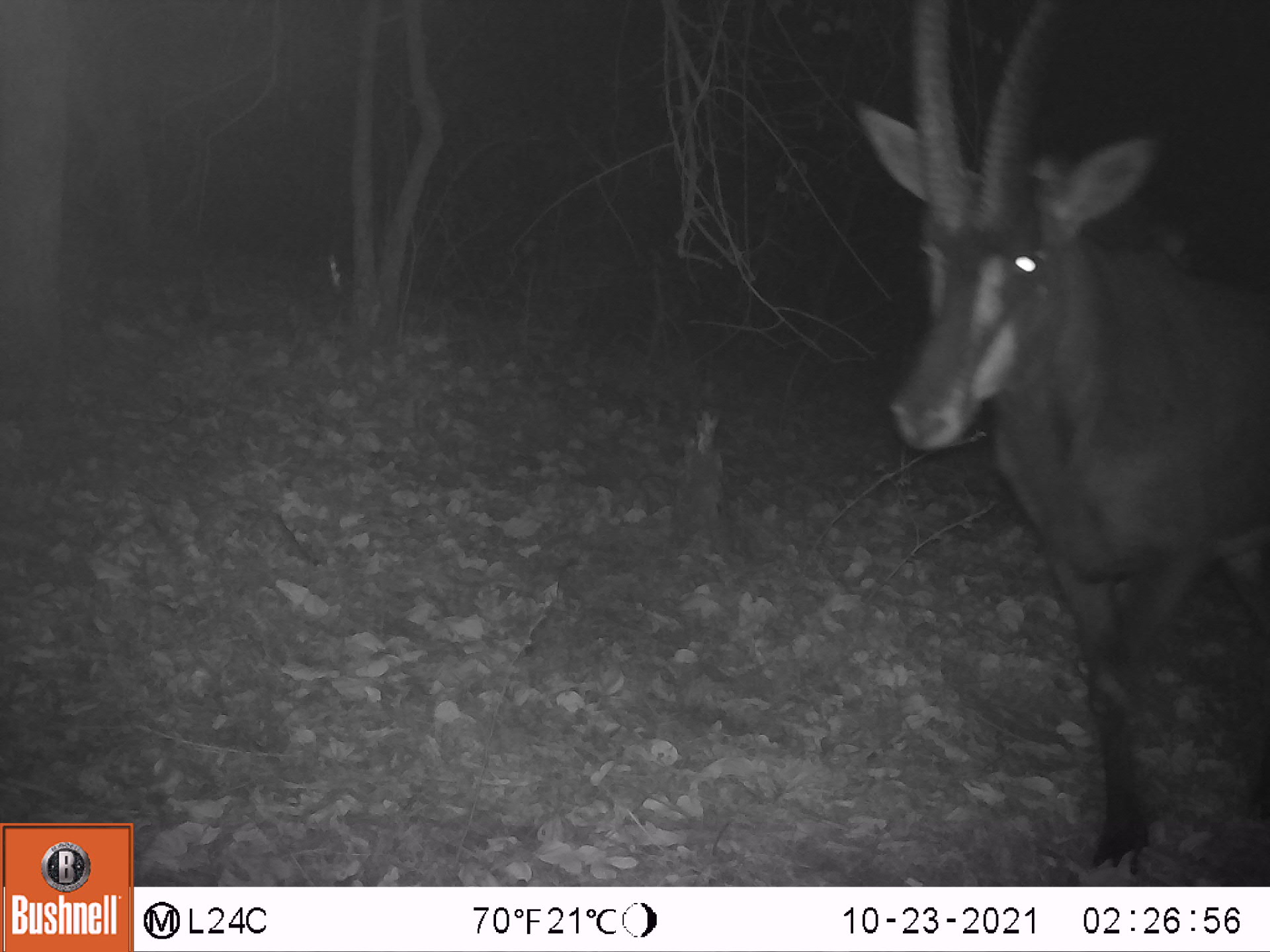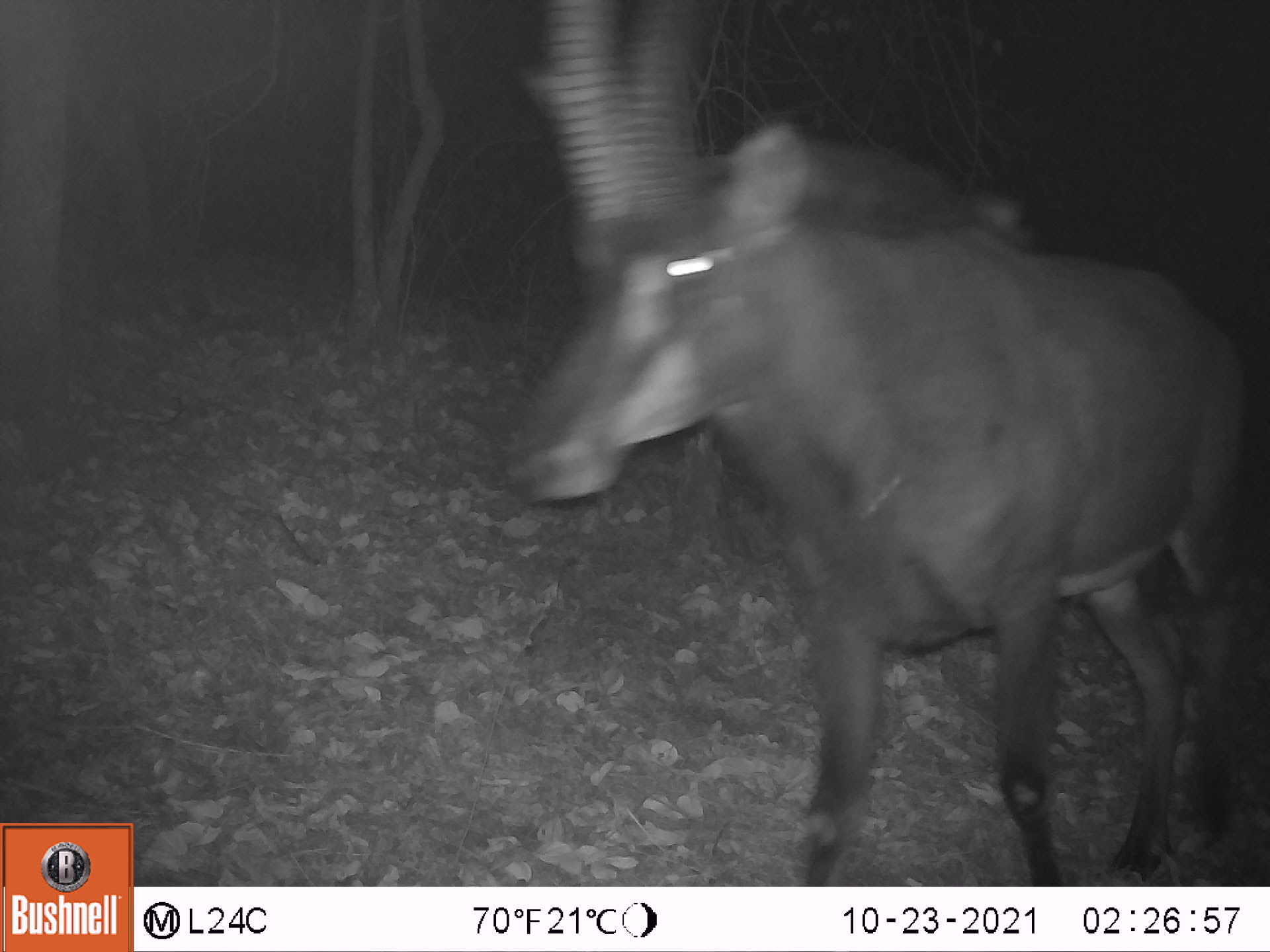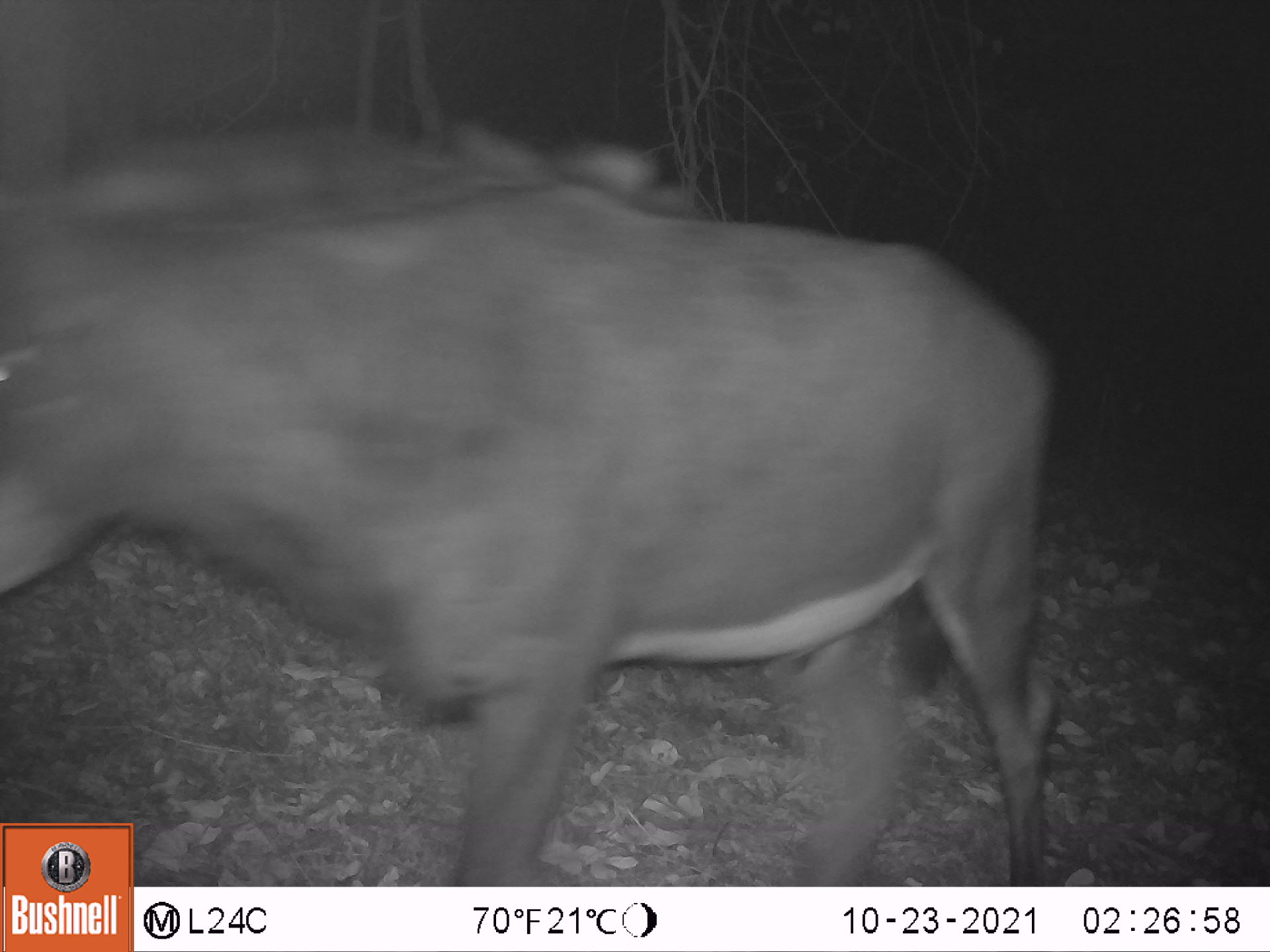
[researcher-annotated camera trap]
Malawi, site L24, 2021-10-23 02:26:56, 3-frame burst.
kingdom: Animalia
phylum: Chordata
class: Mammalia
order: Artiodactyla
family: Bovidae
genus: Hippotragus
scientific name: Hippotragus niger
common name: sable antelope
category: sable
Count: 1.